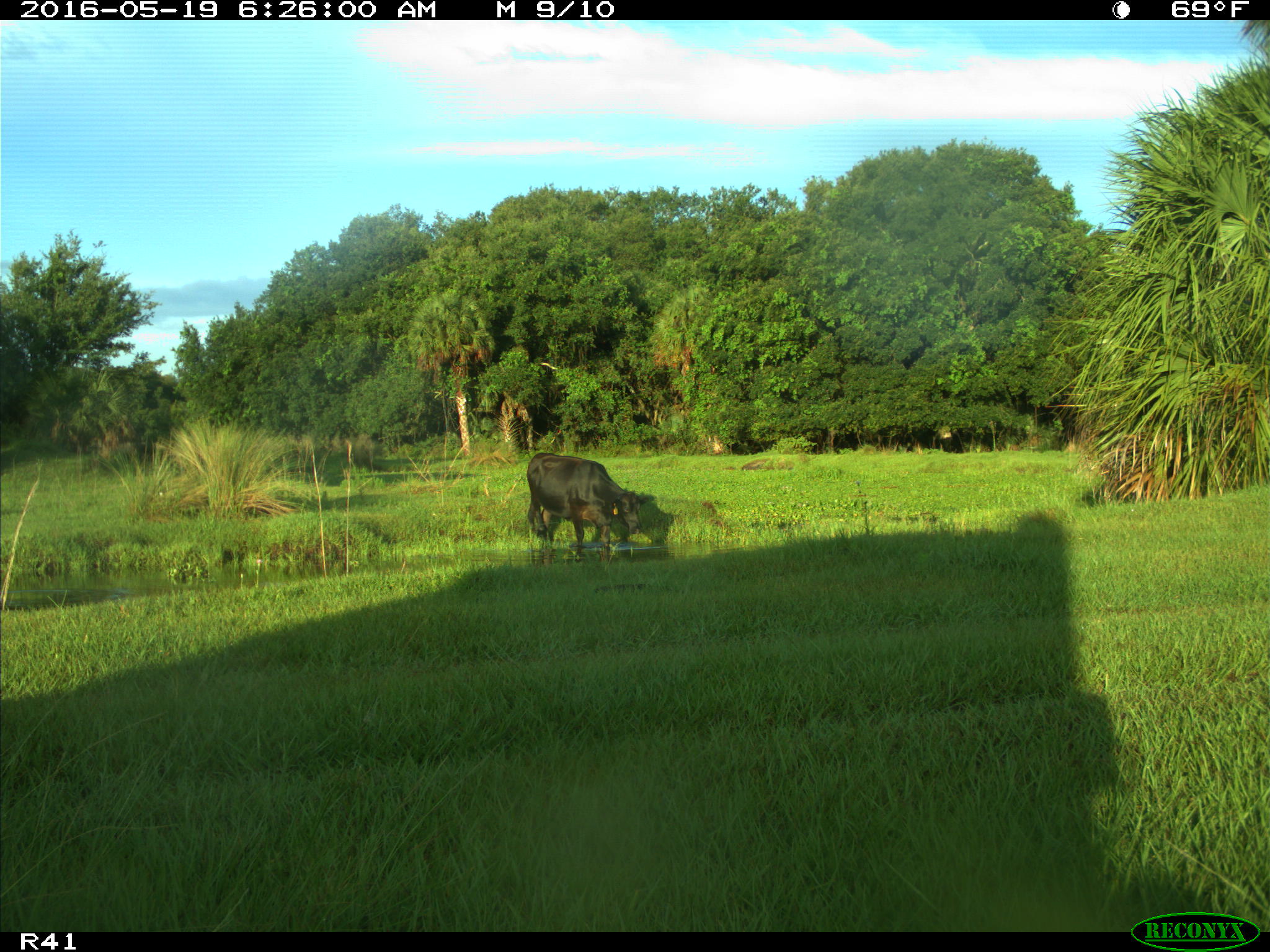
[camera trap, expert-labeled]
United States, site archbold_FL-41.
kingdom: Animalia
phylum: Chordata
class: Mammalia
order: Artiodactyla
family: Bovidae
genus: Bos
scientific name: Bos taurus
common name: domestic cow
Bos taurus (domestic cow).